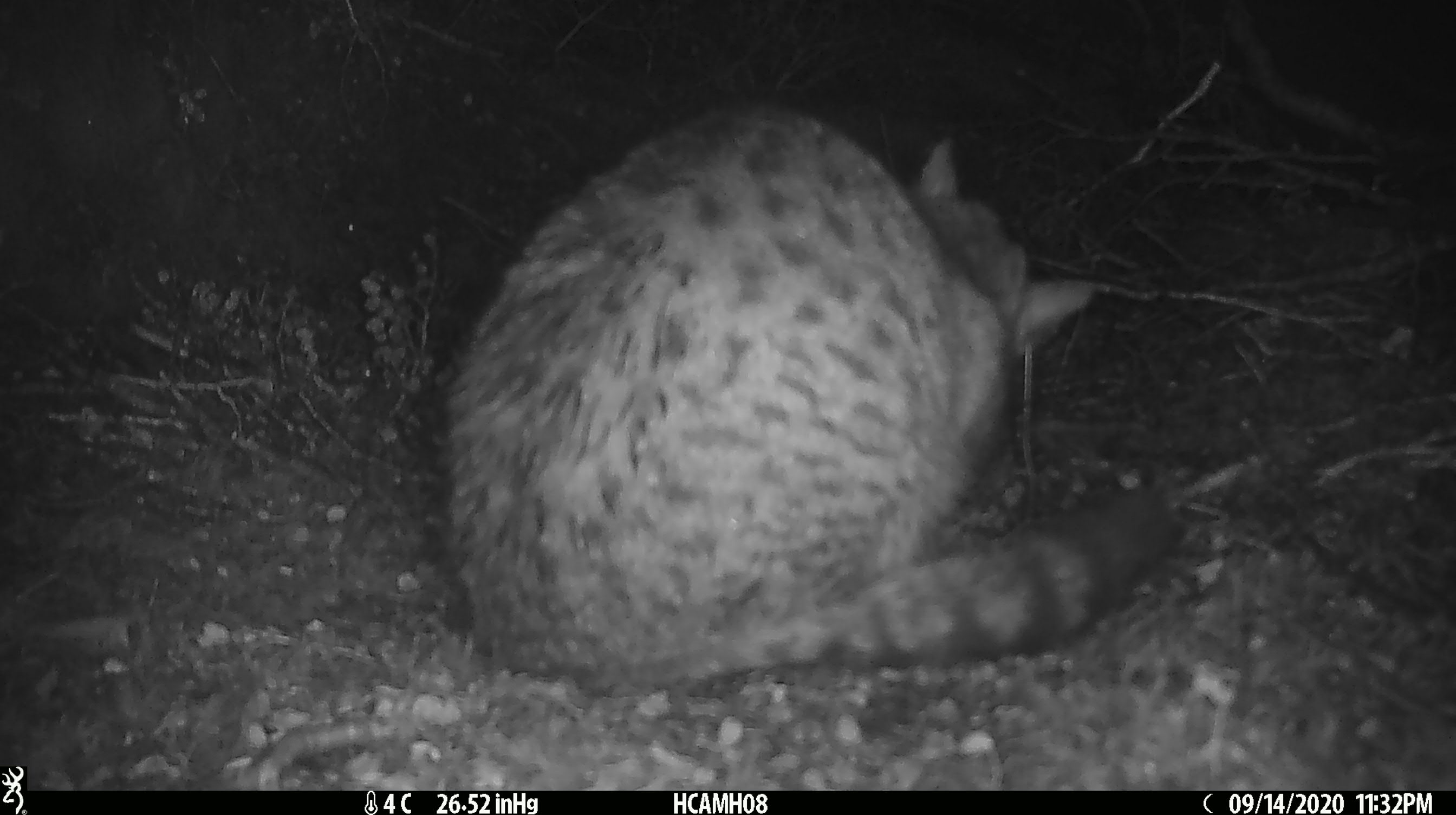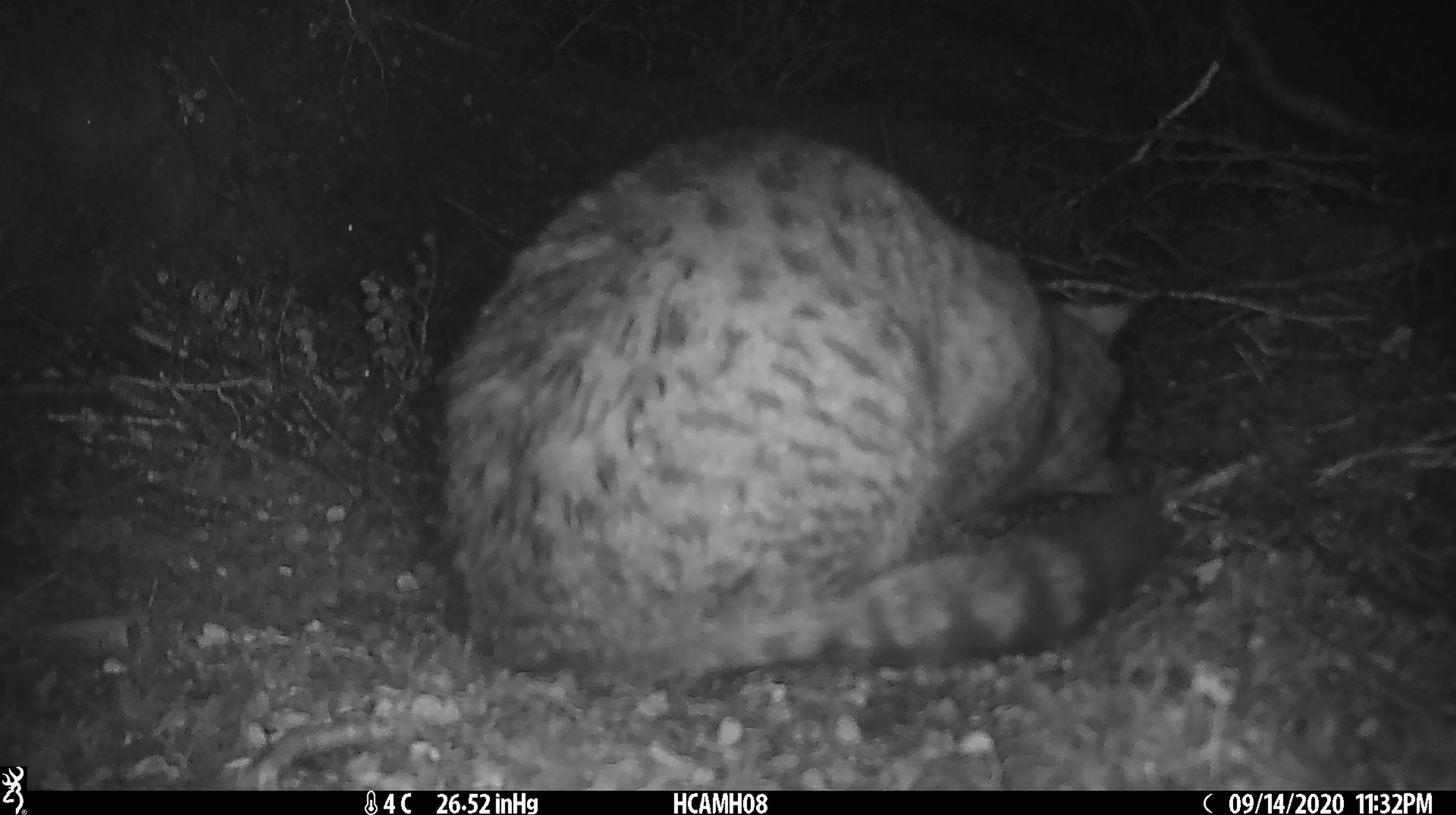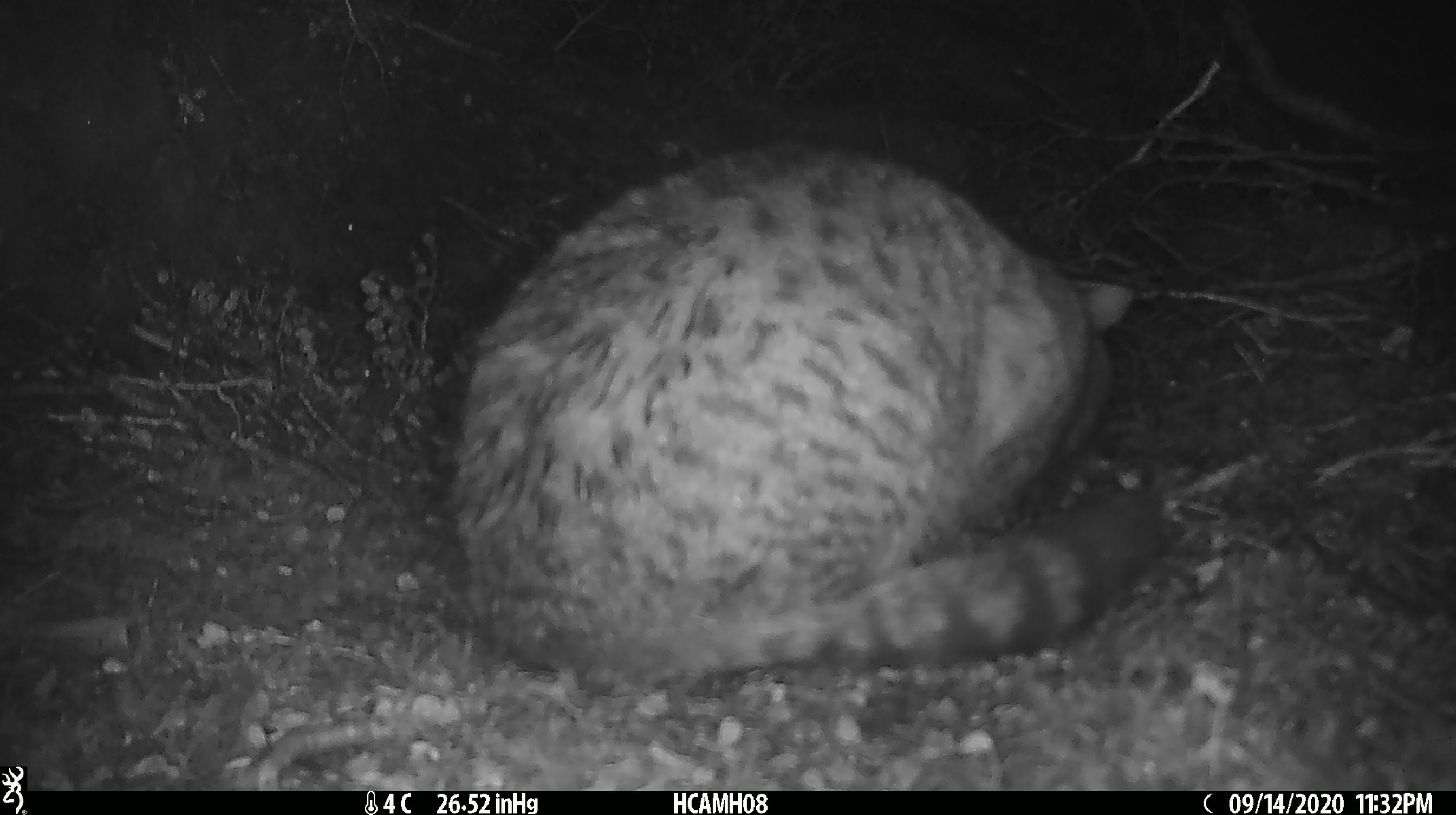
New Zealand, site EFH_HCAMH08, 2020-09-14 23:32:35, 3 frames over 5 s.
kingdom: Animalia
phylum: Chordata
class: Mammalia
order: Carnivora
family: Felidae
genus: Felis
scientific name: Felis catus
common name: domestic cat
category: cat